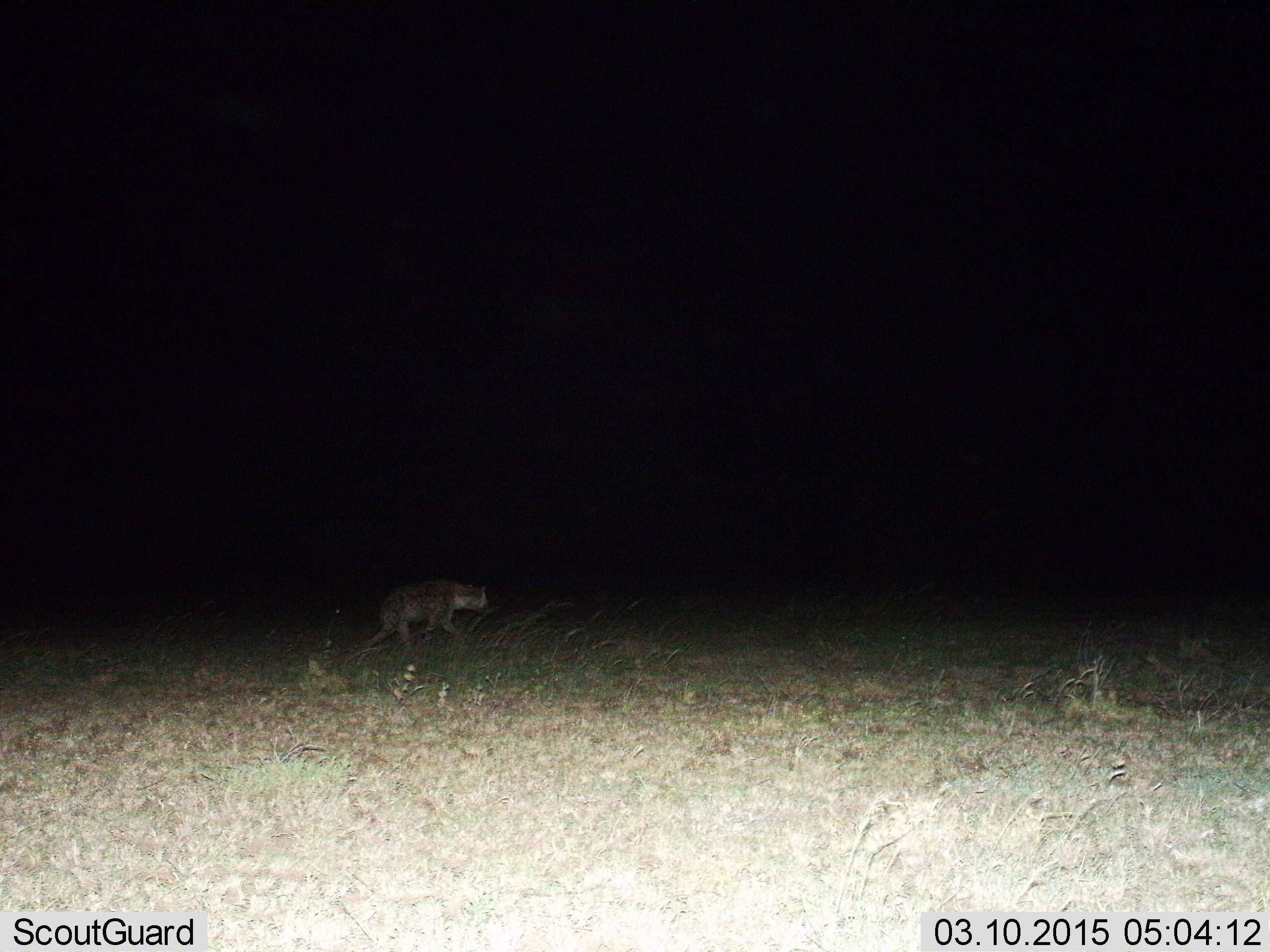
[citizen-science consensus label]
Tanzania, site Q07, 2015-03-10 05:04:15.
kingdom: Animalia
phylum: Chordata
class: Mammalia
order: Carnivora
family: Hyaenidae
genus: Crocuta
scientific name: Crocuta crocuta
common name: spotted hyena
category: hyenaspotted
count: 1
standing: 10%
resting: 0%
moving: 100%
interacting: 0%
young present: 0%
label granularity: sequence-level